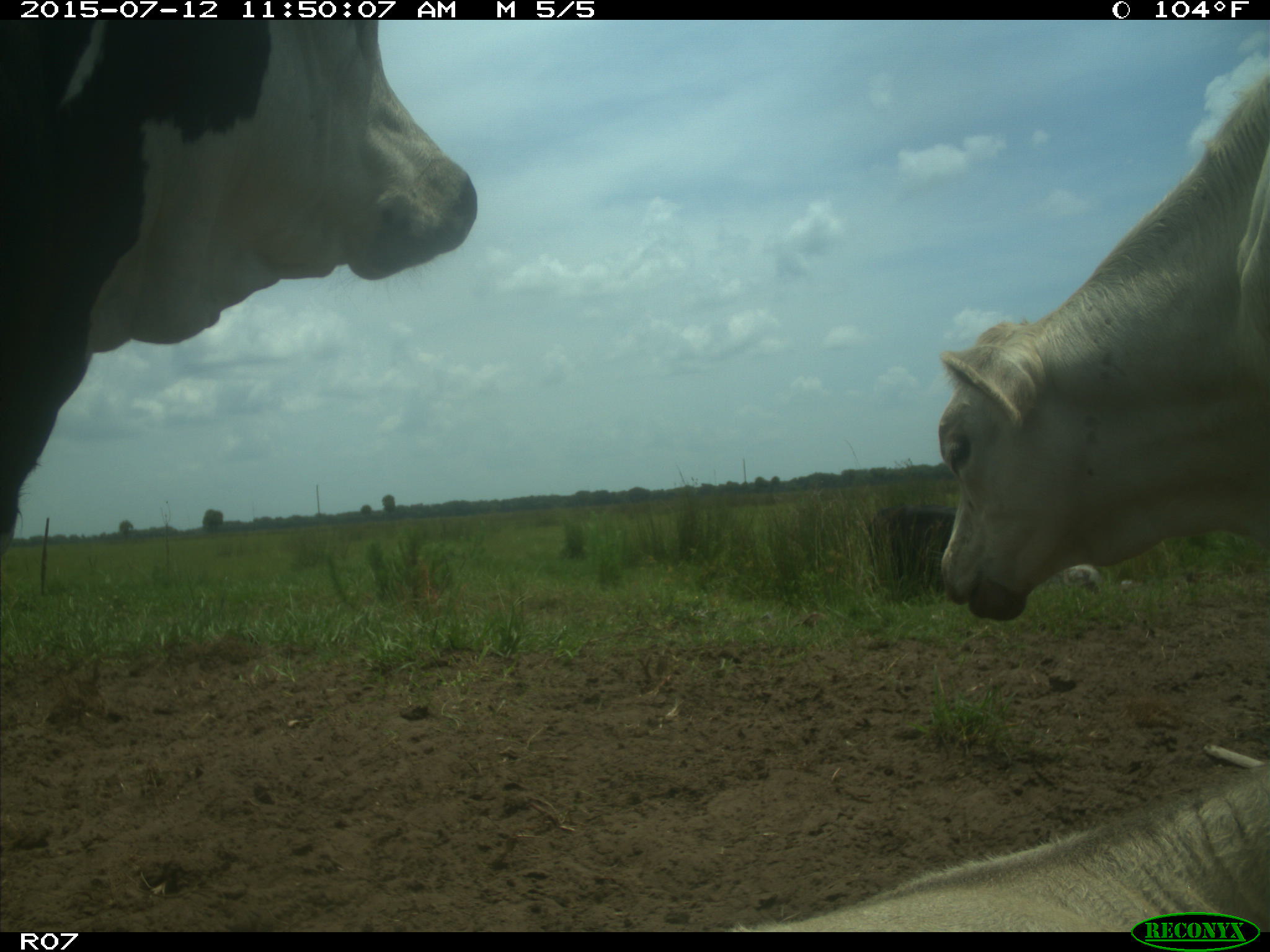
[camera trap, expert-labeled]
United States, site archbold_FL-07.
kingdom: Animalia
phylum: Chordata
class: Mammalia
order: Artiodactyla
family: Bovidae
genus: Bos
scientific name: Bos taurus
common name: domestic cow